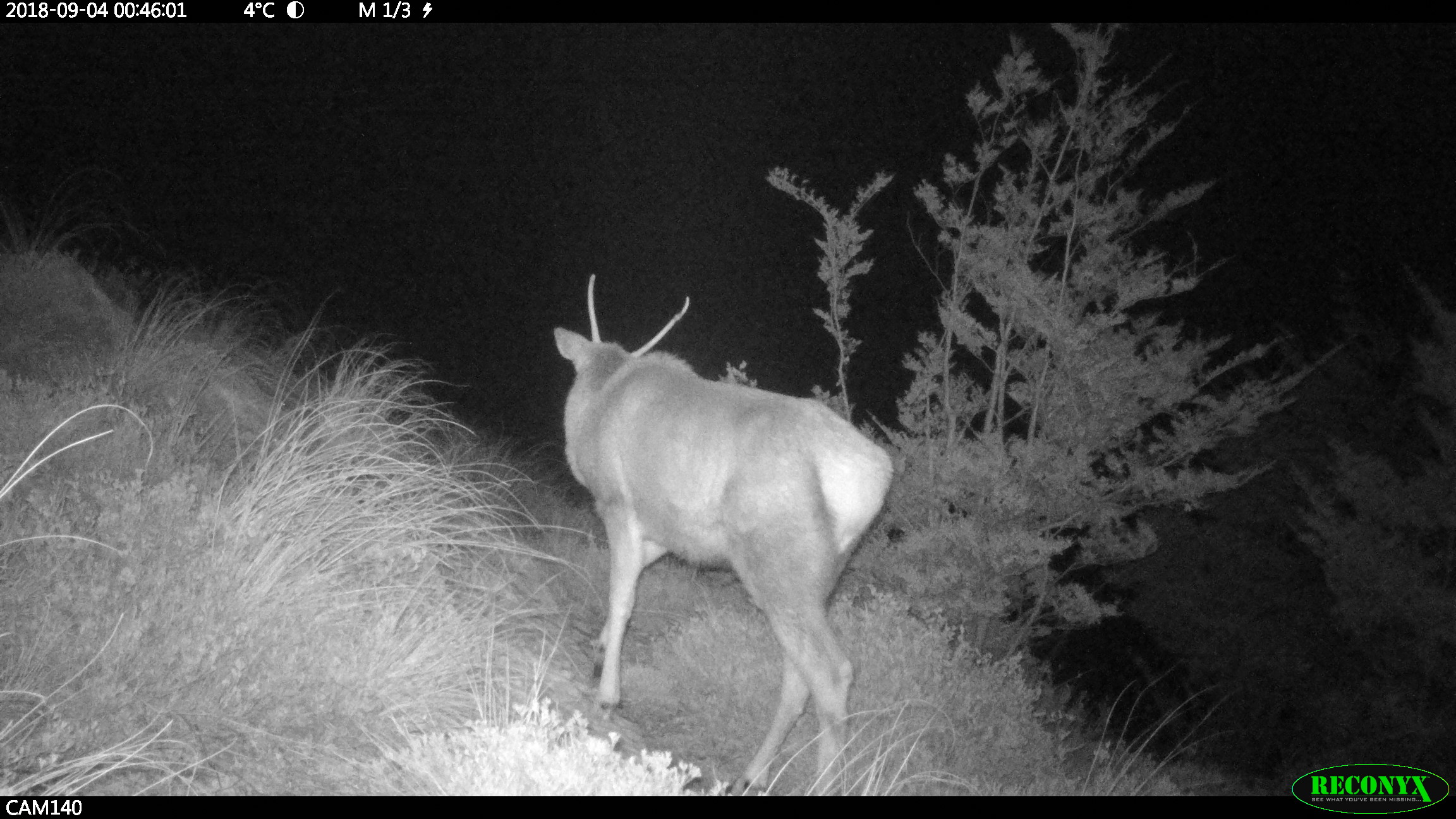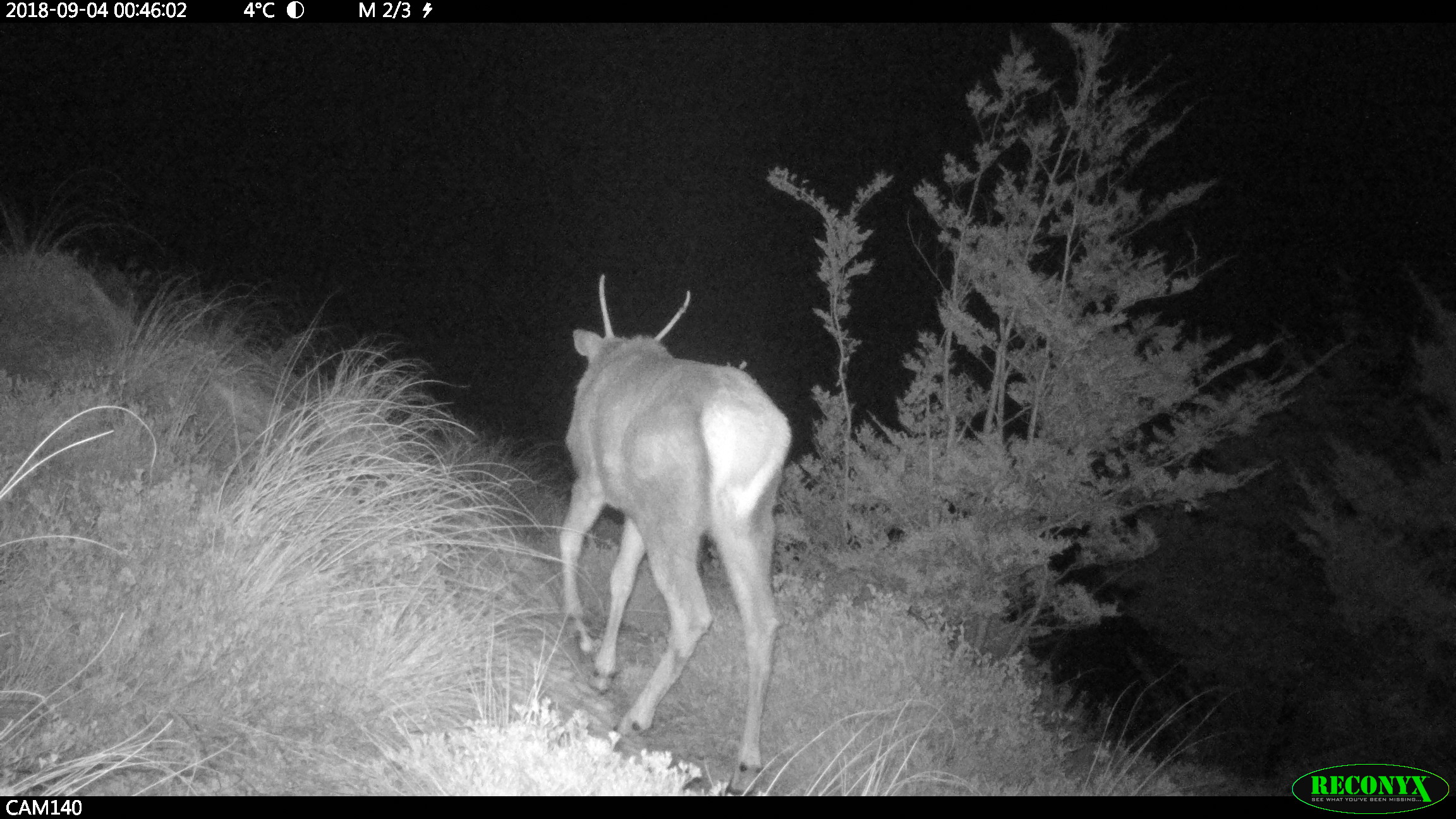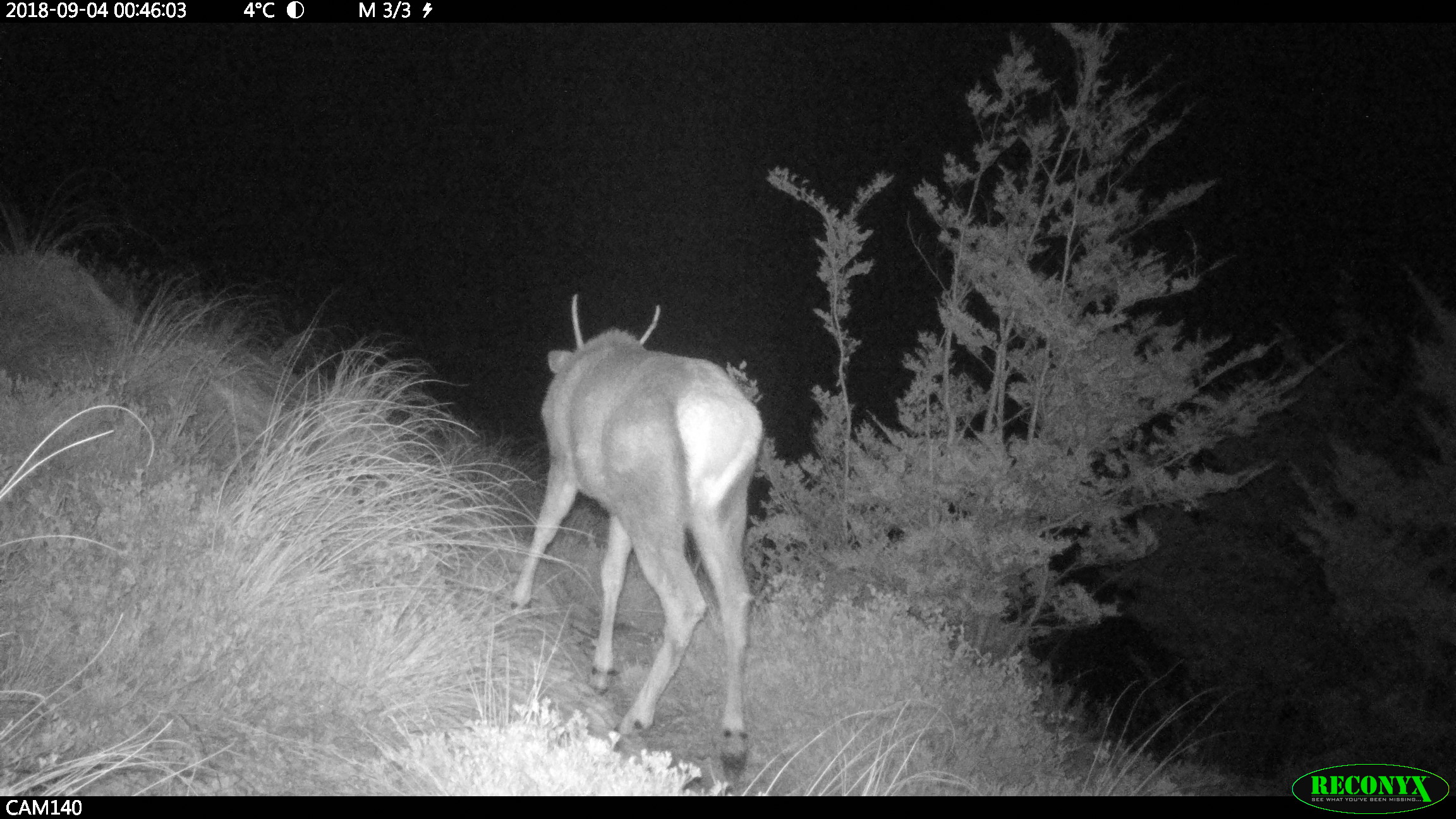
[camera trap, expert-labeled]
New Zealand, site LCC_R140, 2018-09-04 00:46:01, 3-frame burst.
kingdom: Animalia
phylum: Chordata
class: Mammalia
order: Artiodactyla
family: Cervidae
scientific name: Cervidae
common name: deer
Deer (Cervidae).